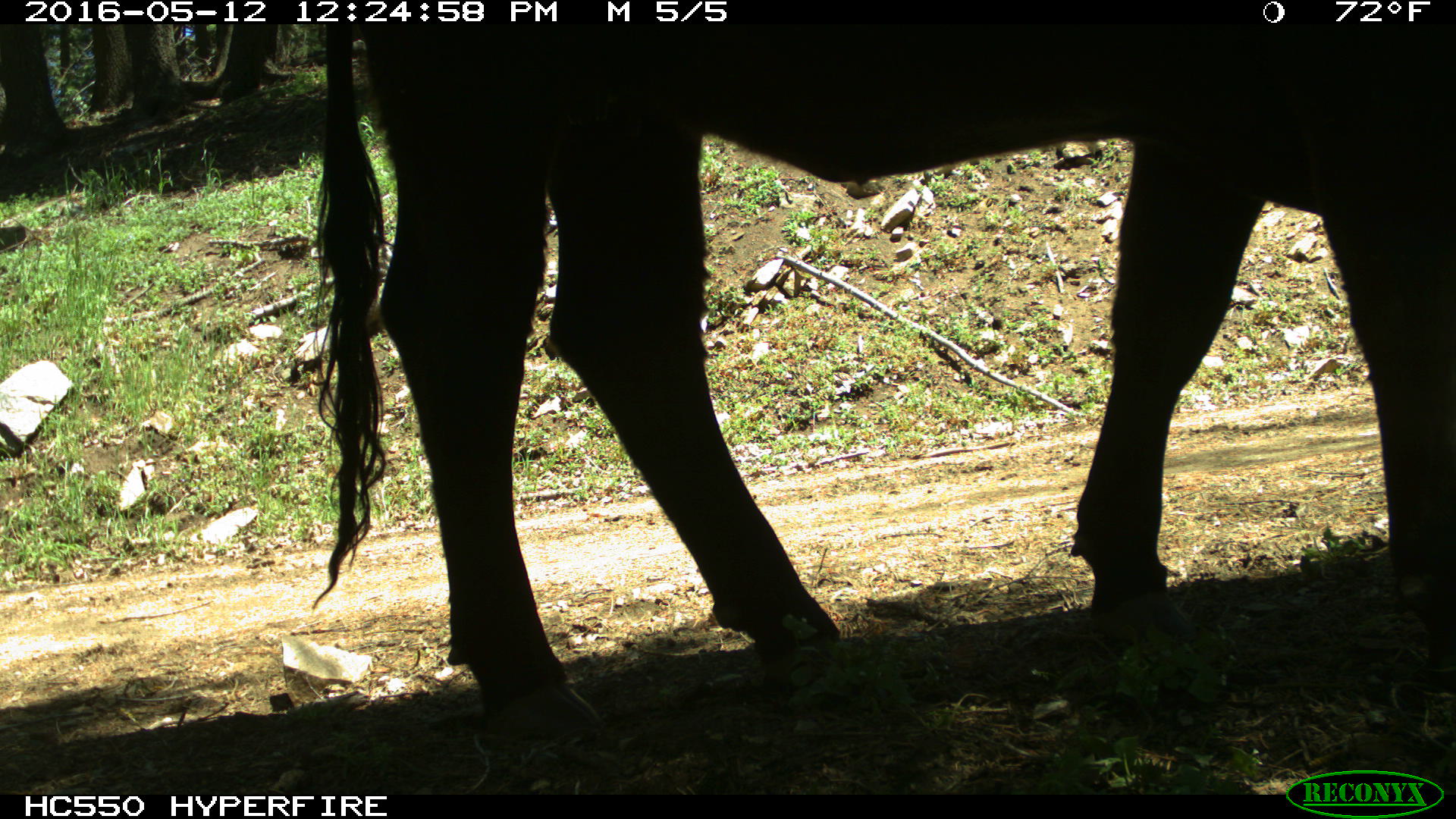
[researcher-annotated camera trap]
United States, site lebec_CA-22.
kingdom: Animalia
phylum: Chordata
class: Mammalia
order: Artiodactyla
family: Bovidae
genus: Bos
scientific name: Bos taurus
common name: domestic cow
Bos taurus (domestic cow).